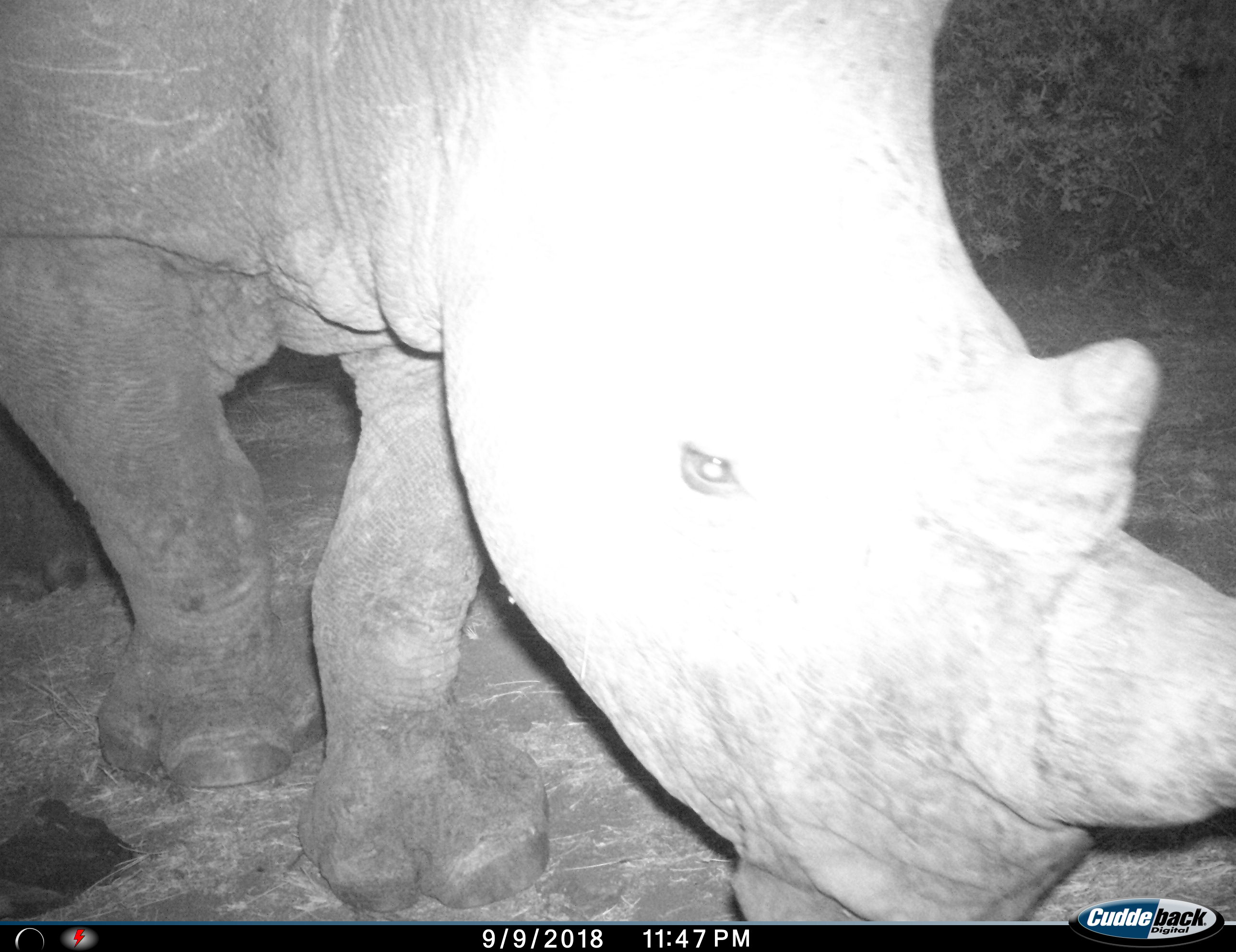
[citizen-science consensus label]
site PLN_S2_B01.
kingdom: Animalia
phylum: Chordata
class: Mammalia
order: Perissodactyla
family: Rhinocerotidae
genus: Ceratotherium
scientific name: Ceratotherium simum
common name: white rhinoceros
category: rhinoceroswhite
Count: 1.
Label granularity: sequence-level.